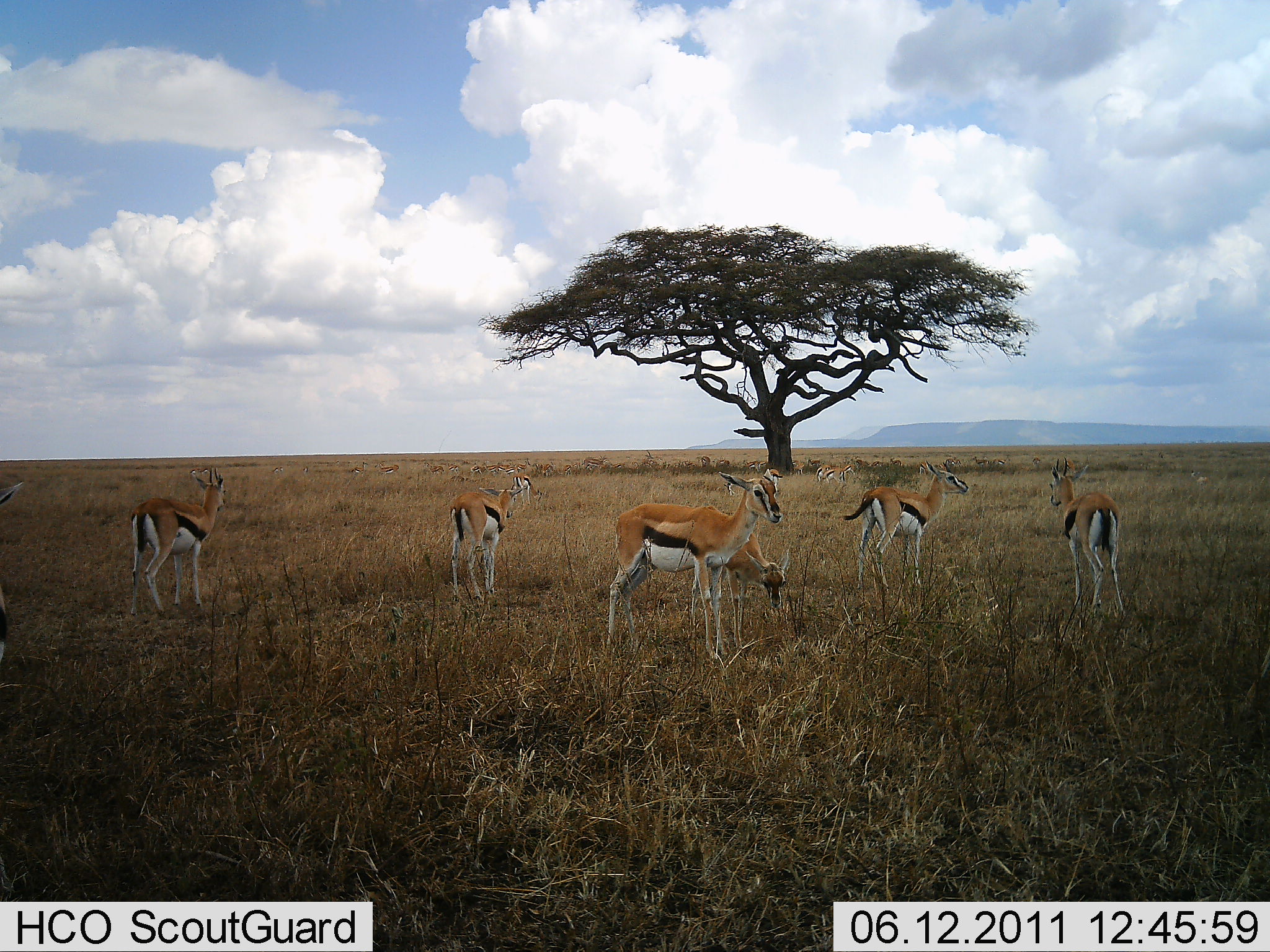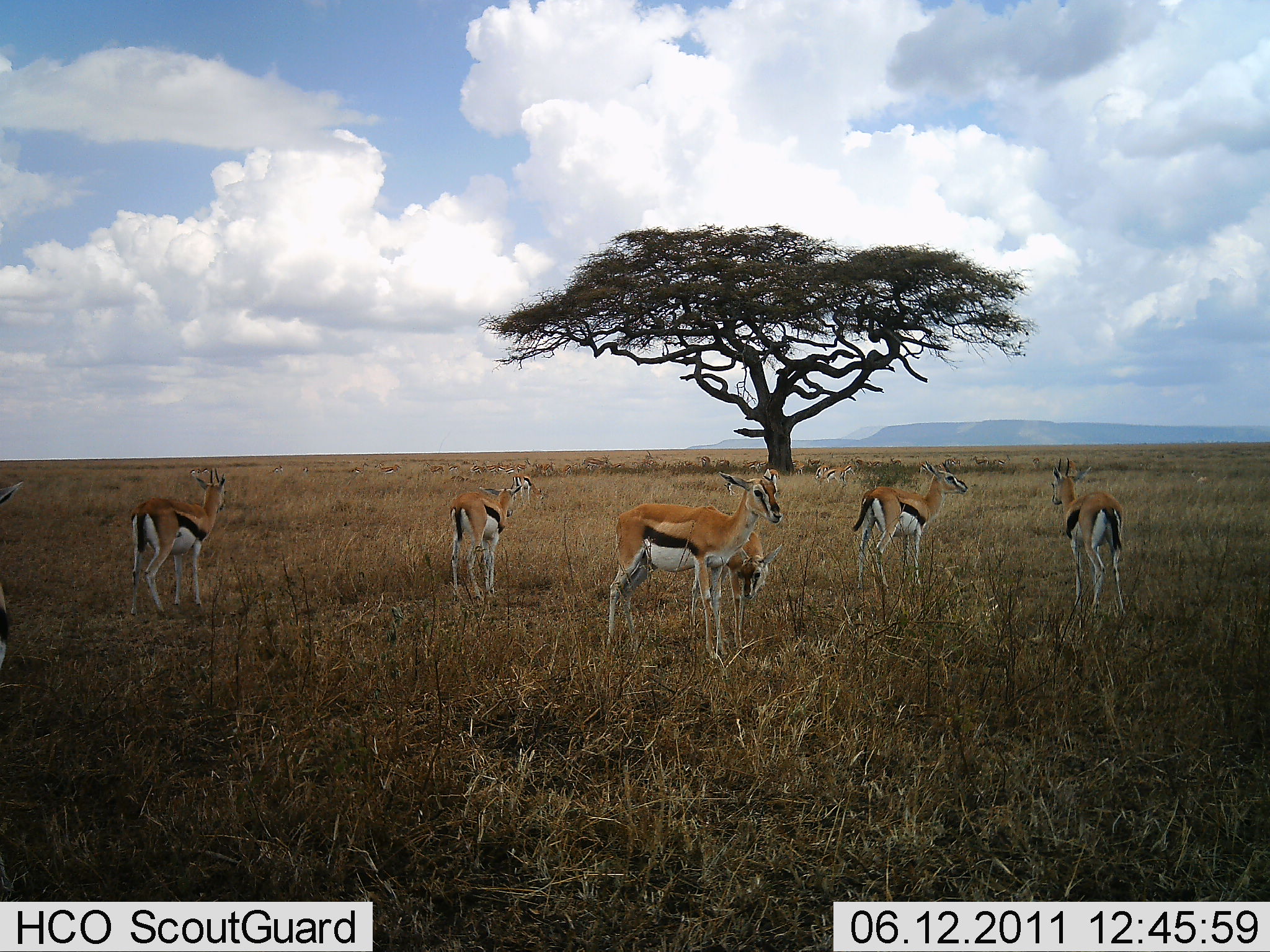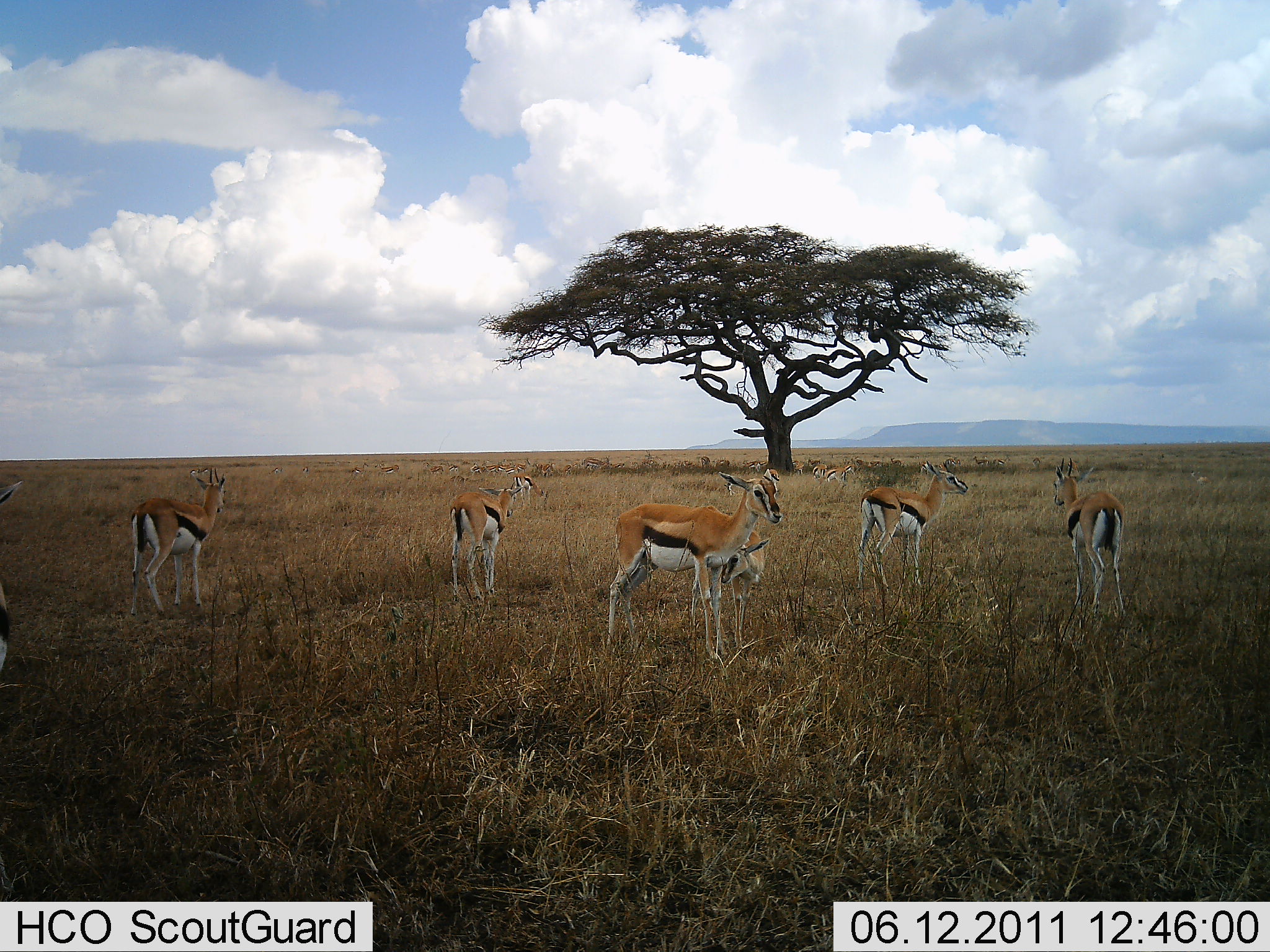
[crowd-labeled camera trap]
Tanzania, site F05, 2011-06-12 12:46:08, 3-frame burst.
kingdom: Animalia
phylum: Chordata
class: Mammalia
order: Artiodactyla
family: Bovidae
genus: Eudorcas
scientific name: Eudorcas thomsonii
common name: thomson's gazelle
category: gazellethomsons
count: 7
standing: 91%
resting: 9%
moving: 0%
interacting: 0%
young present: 18%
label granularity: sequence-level